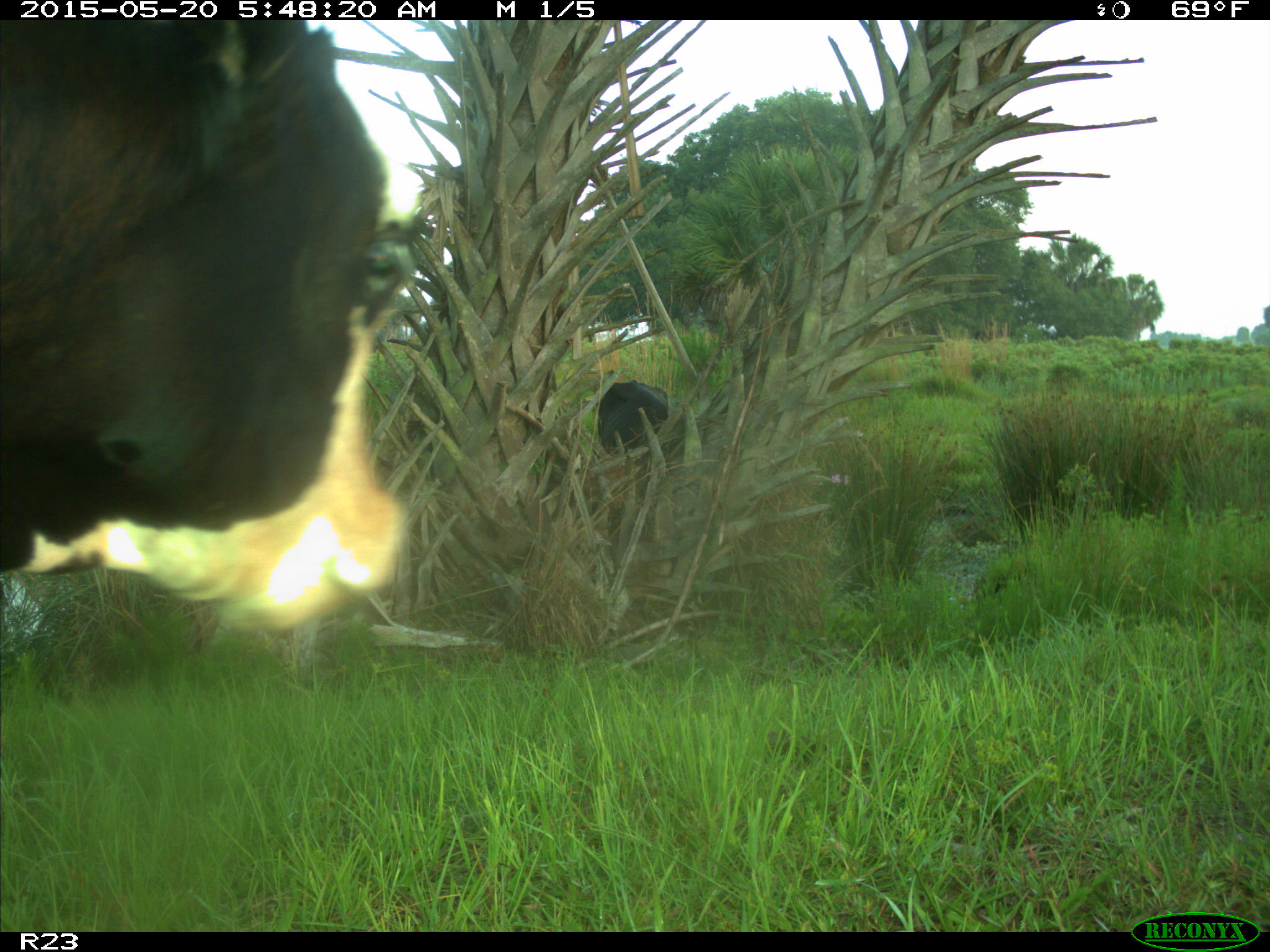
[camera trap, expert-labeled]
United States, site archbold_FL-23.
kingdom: Animalia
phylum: Chordata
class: Mammalia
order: Artiodactyla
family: Bovidae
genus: Bos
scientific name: Bos taurus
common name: domestic cow